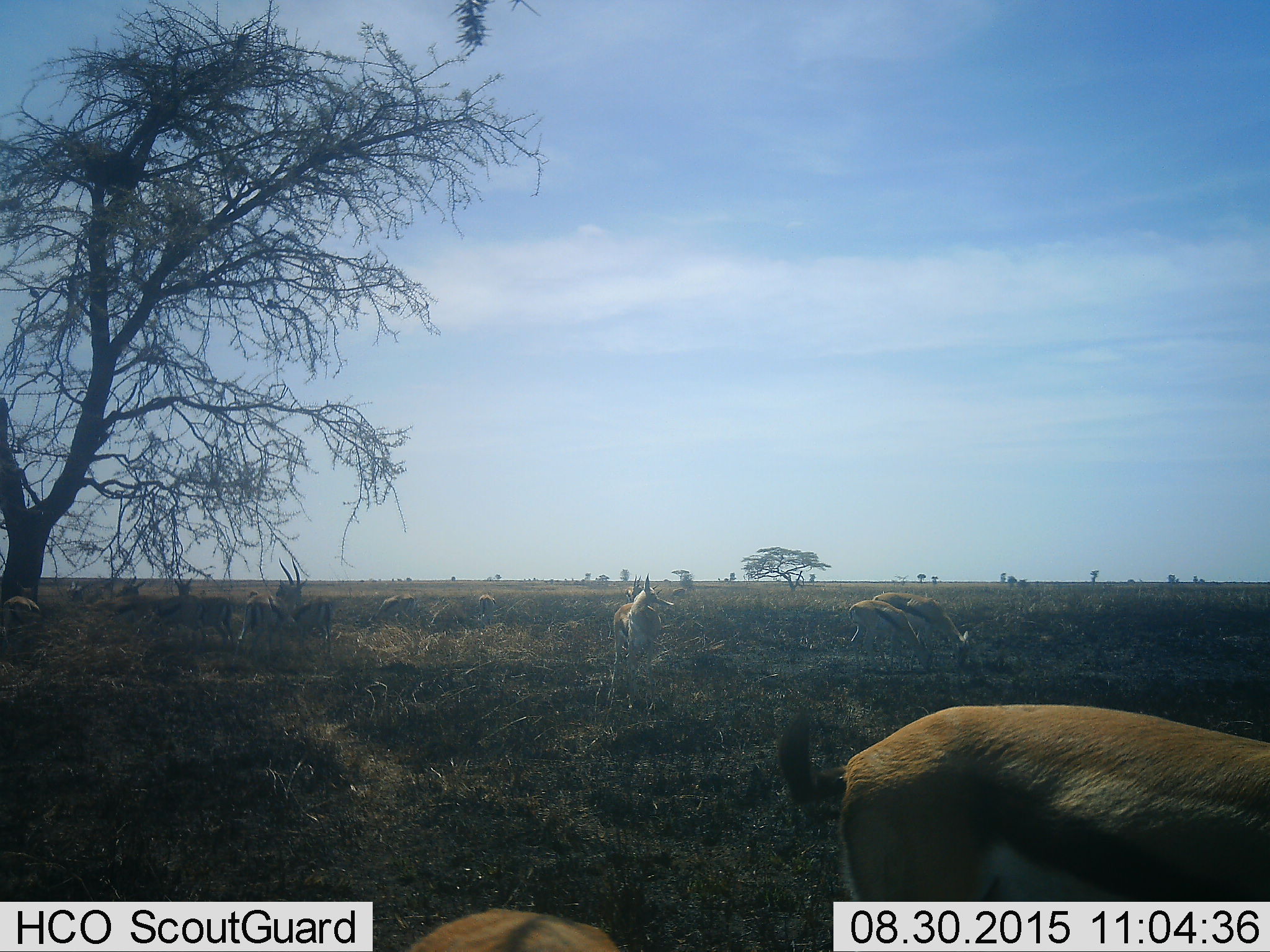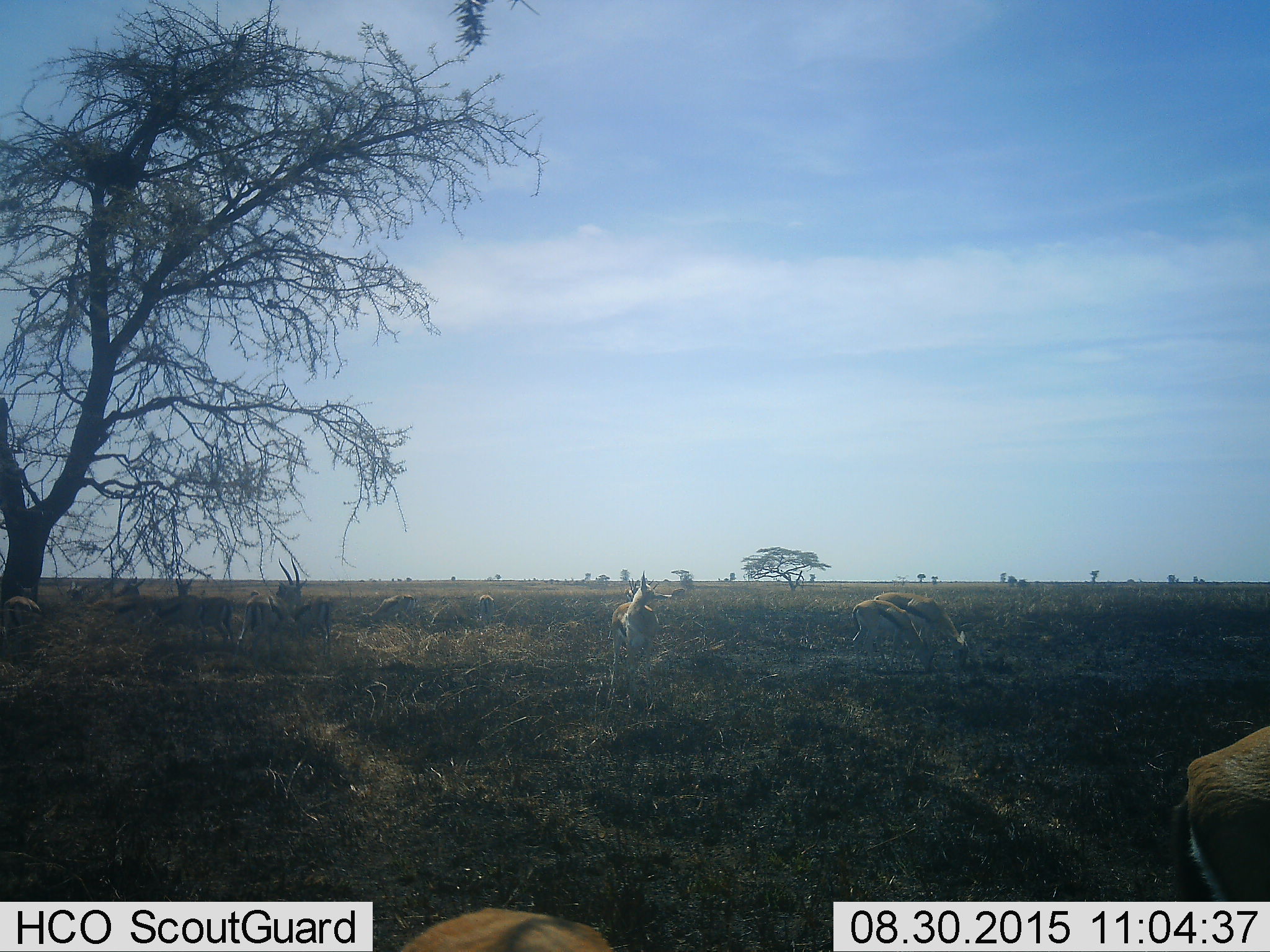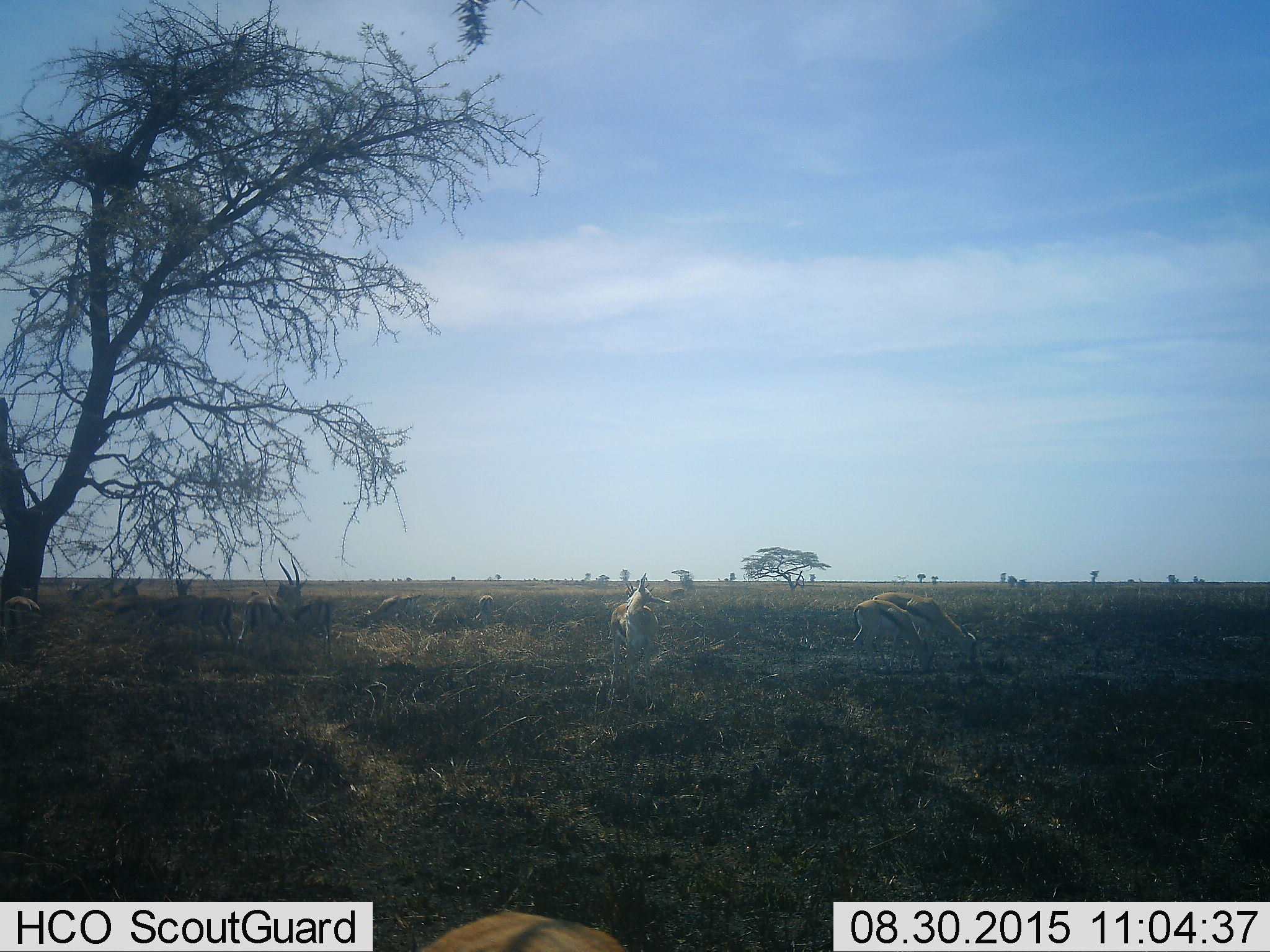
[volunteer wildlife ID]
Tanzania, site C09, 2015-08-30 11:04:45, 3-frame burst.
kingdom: Animalia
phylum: Chordata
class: Mammalia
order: Artiodactyla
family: Bovidae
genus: Eudorcas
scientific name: Eudorcas thomsonii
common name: thomson's gazelle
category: gazellethomsons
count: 11-50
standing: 86%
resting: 21%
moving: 71%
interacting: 29%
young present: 29%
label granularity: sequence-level